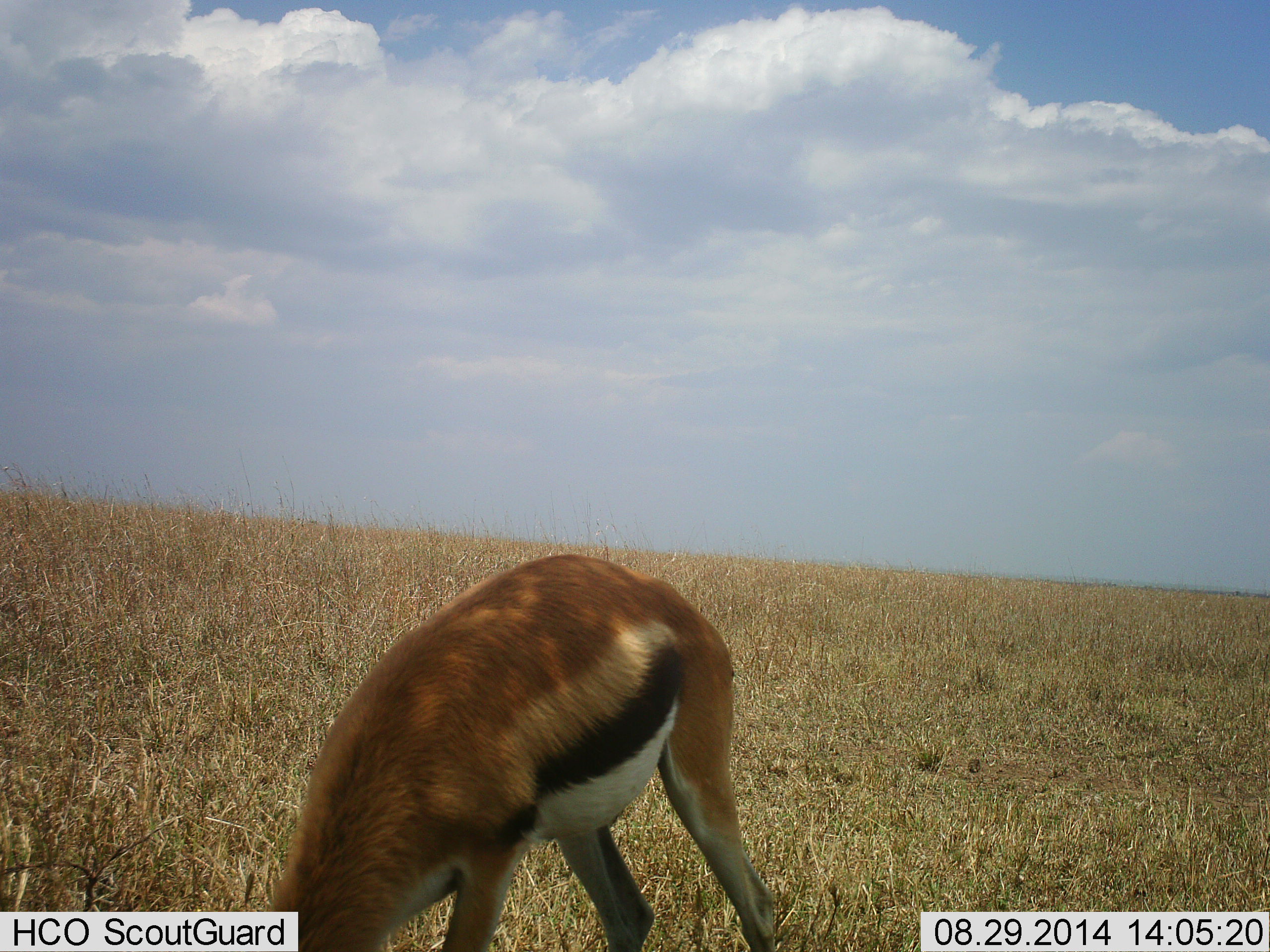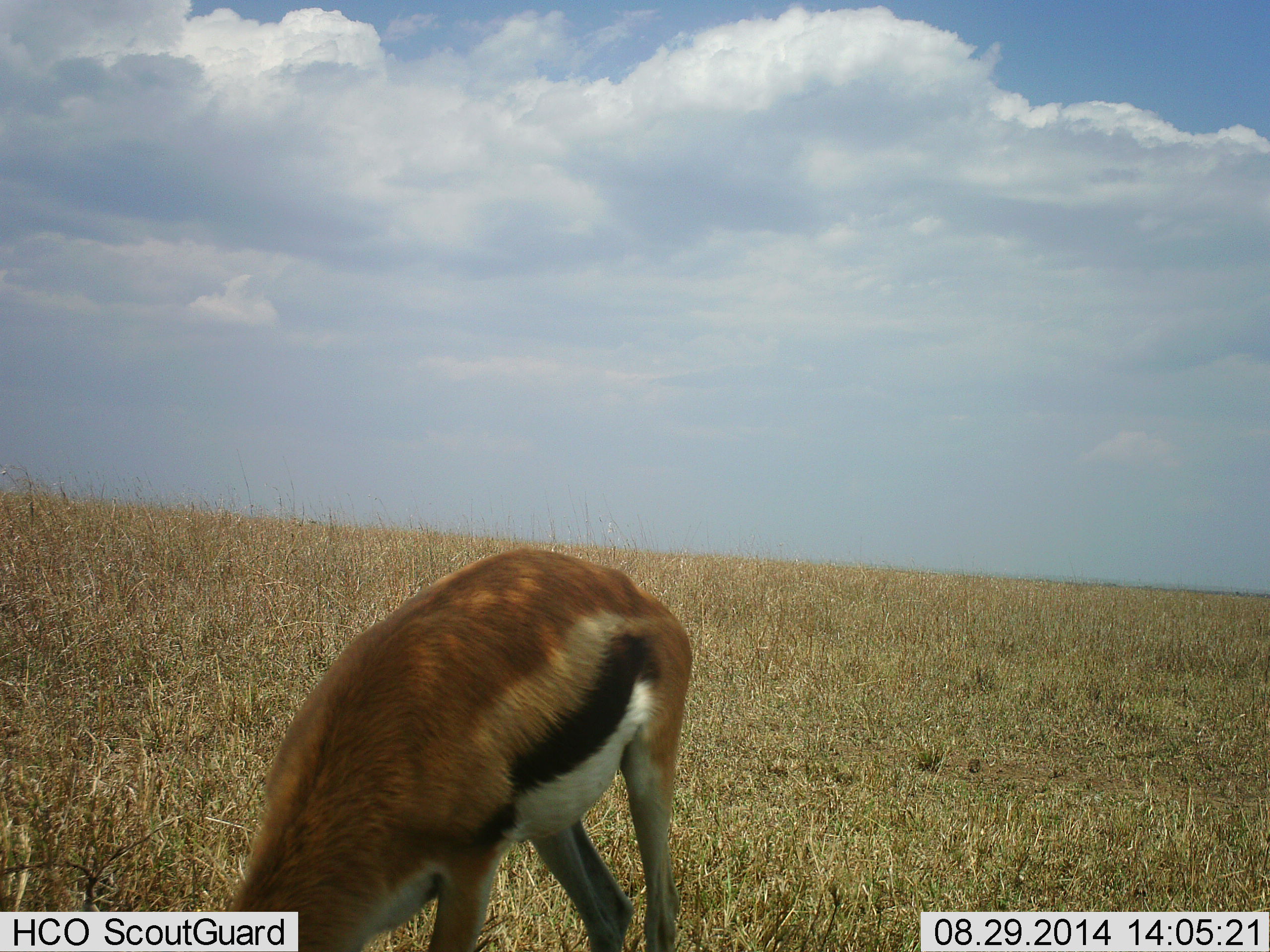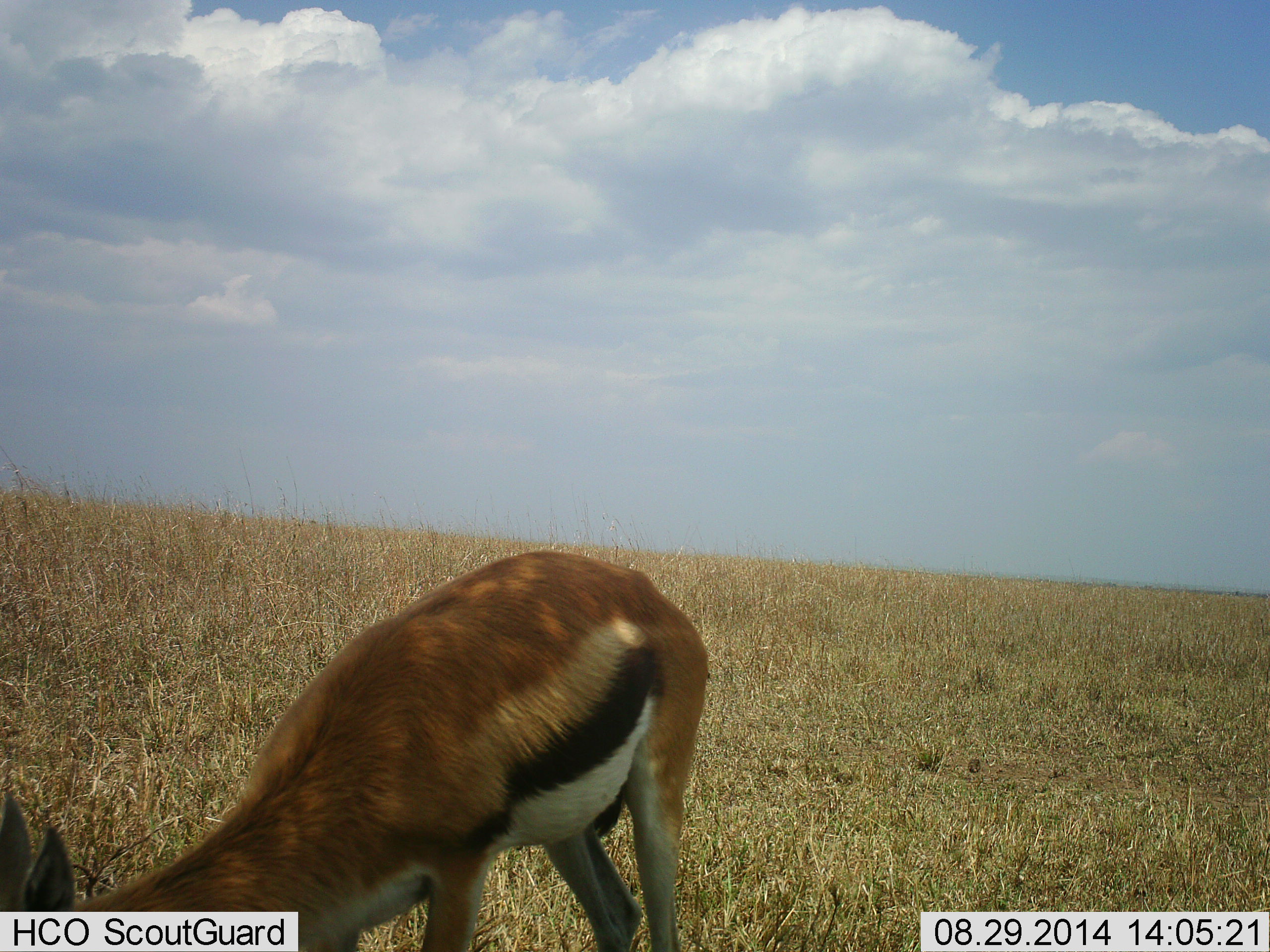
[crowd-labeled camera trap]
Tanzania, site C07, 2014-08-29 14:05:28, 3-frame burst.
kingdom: Animalia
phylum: Chordata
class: Mammalia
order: Artiodactyla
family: Bovidae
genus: Eudorcas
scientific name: Eudorcas thomsonii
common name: thomson's gazelle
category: gazellethomsons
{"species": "gazellethomsons (thomson's gazelle) (Eudorcas thomsonii)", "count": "1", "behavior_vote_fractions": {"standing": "10%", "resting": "0%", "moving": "10%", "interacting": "0%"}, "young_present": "0%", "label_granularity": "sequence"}